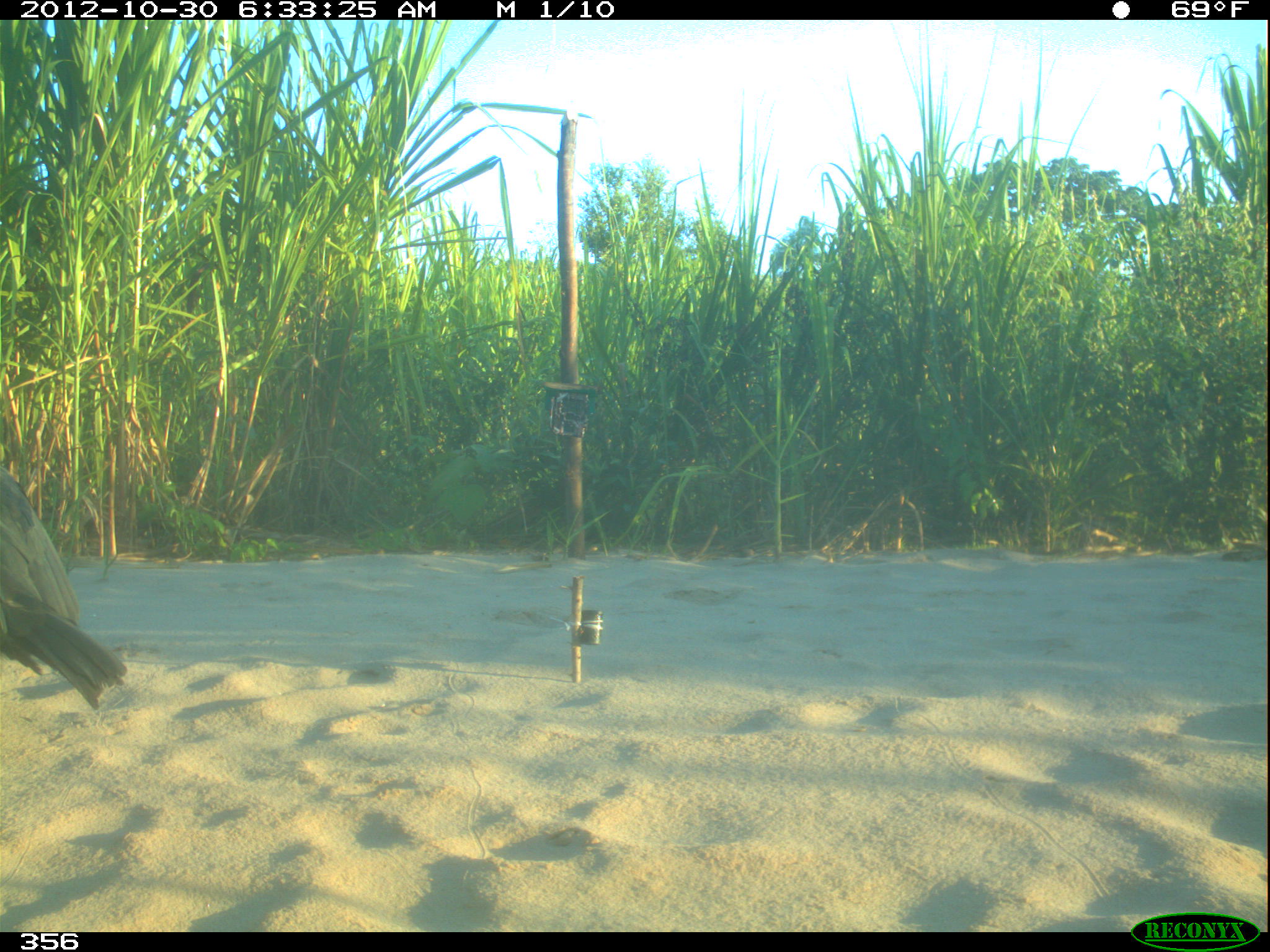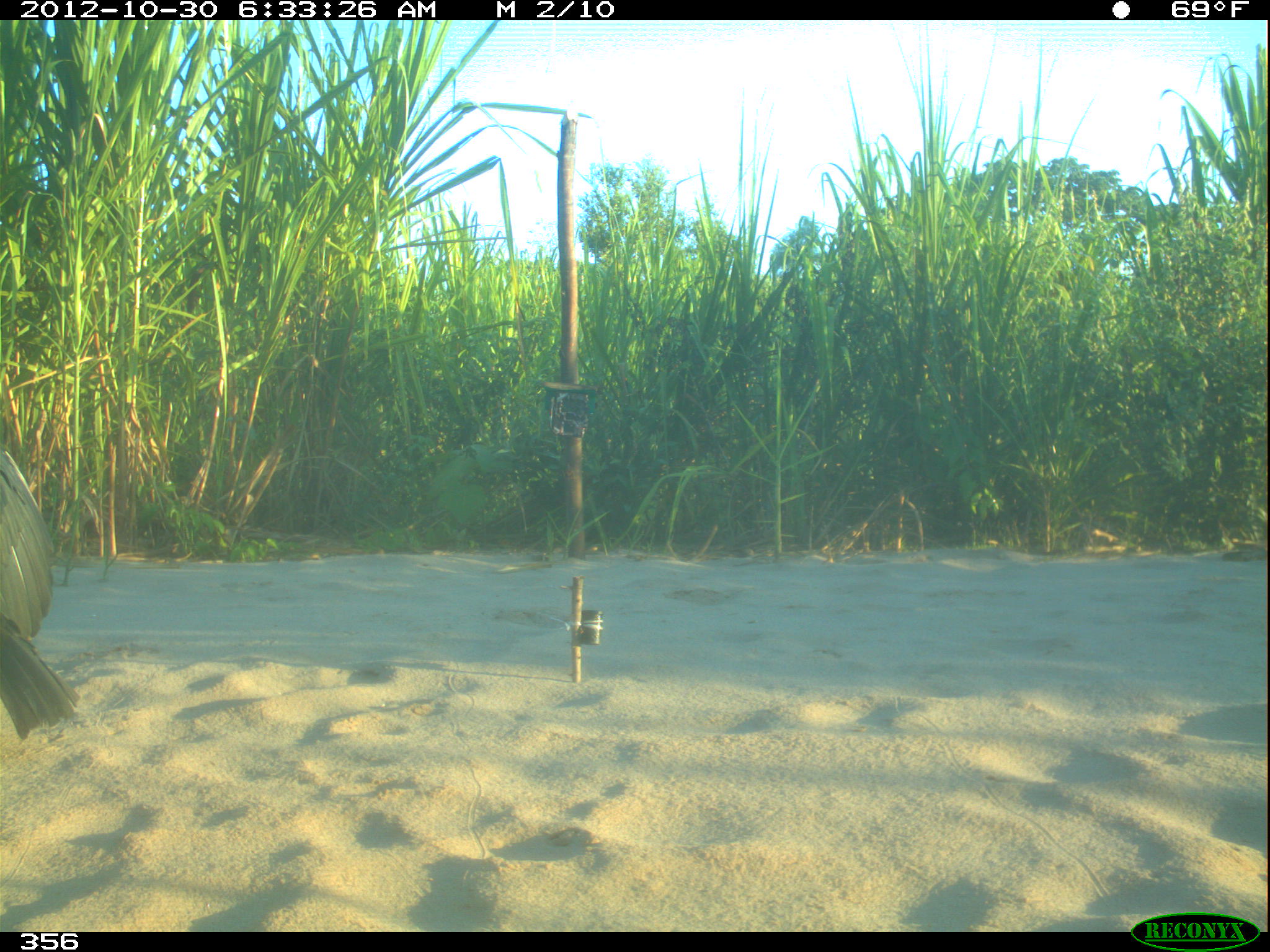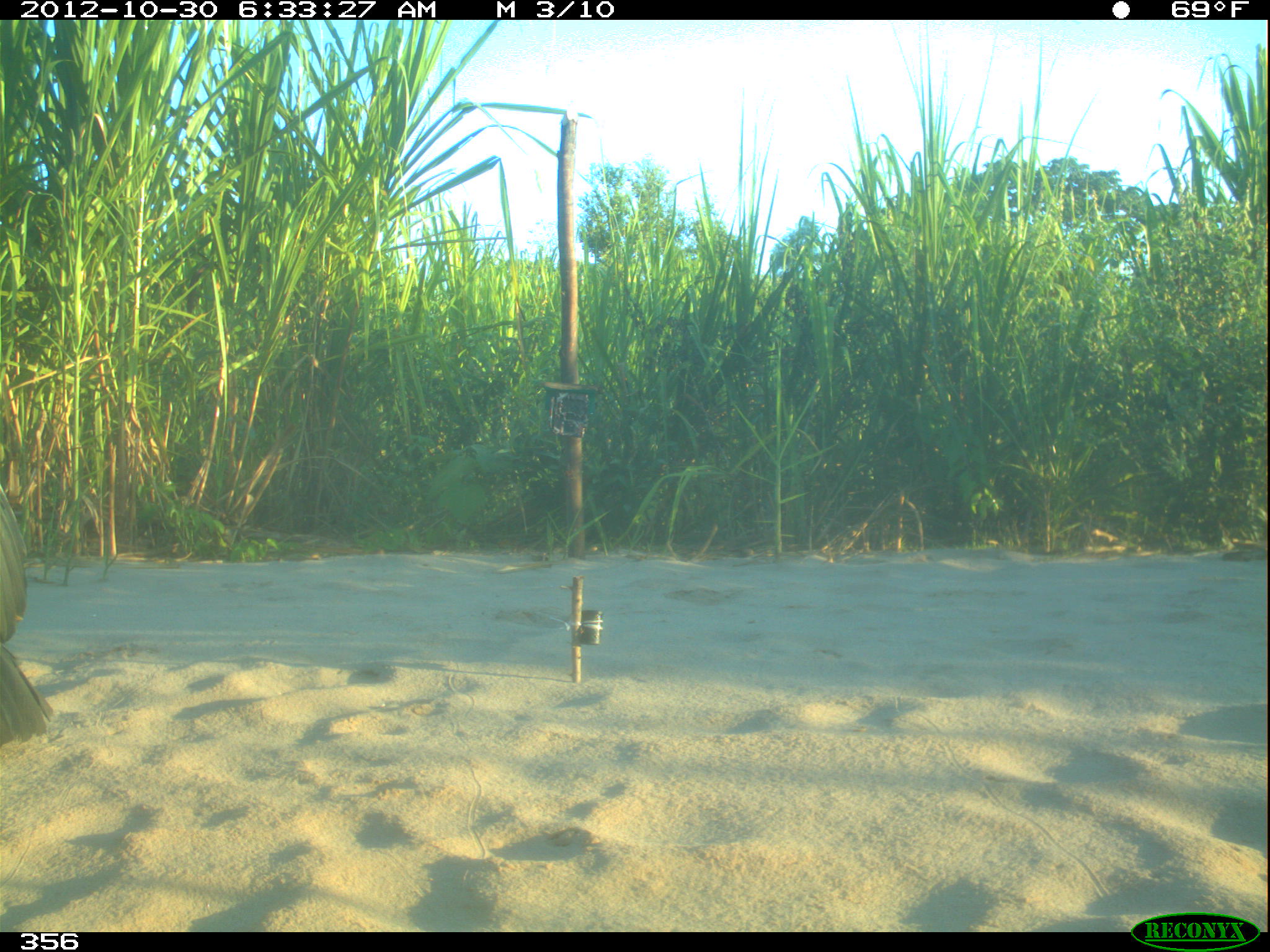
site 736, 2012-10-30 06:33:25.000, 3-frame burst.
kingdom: Animalia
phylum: Chordata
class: Aves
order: Cathartiformes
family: Cathartidae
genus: Coragyps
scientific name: Coragyps atratus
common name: black vulture